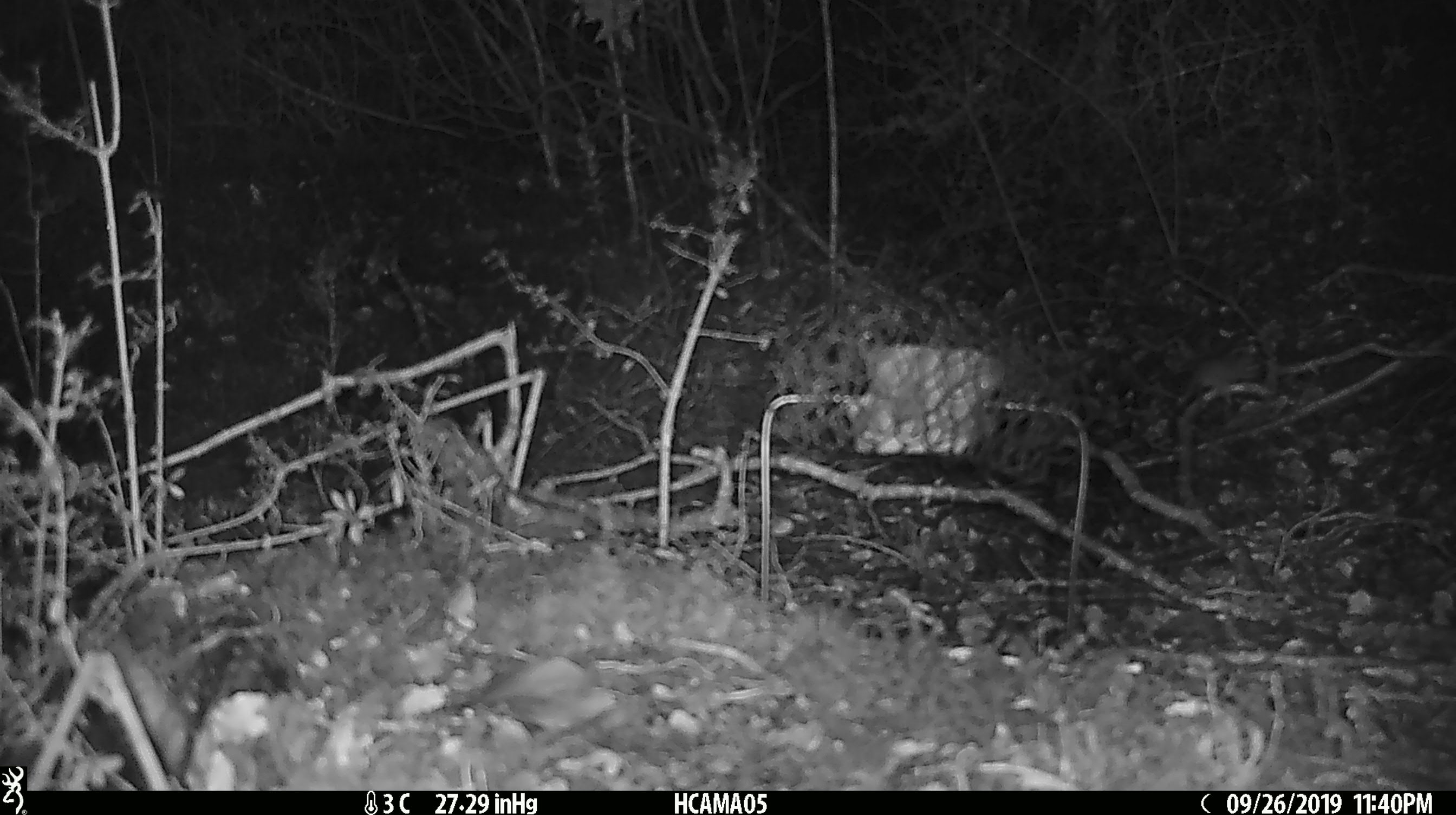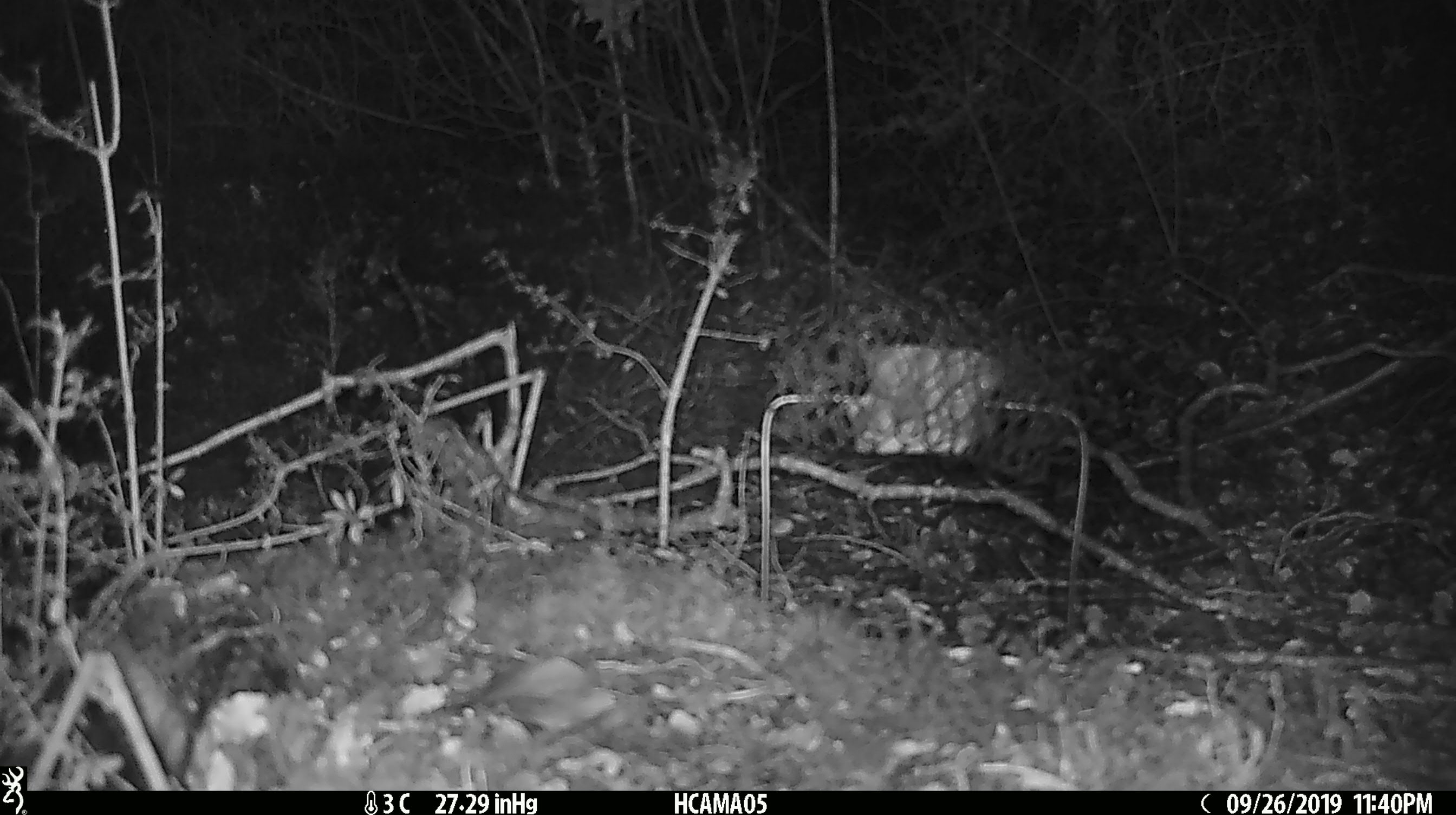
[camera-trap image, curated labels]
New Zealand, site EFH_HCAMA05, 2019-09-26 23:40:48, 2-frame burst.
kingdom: Animalia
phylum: Chordata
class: Mammalia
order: Rodentia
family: Muridae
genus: Mus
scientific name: Mus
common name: mouse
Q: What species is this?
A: Mouse (Mus).